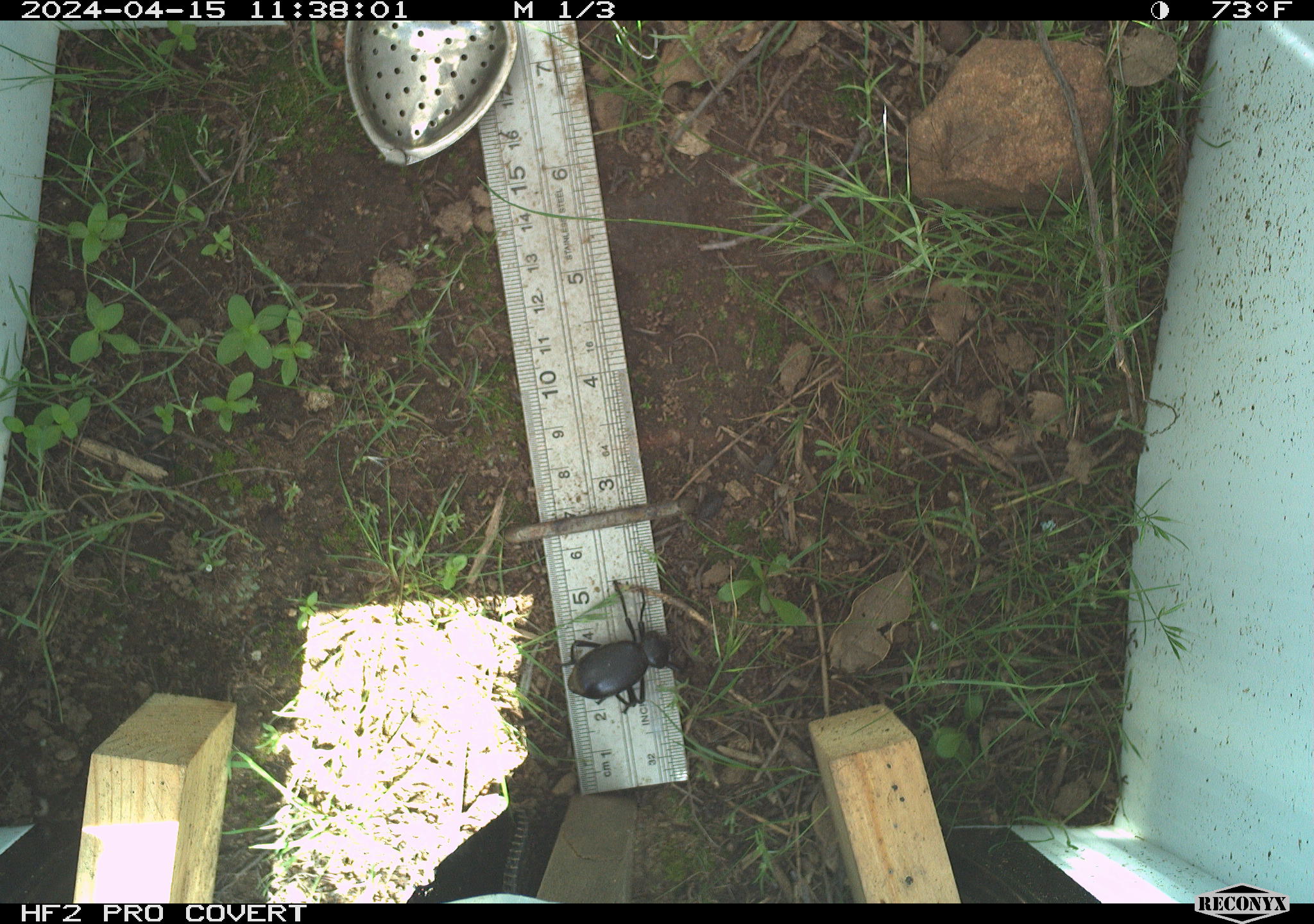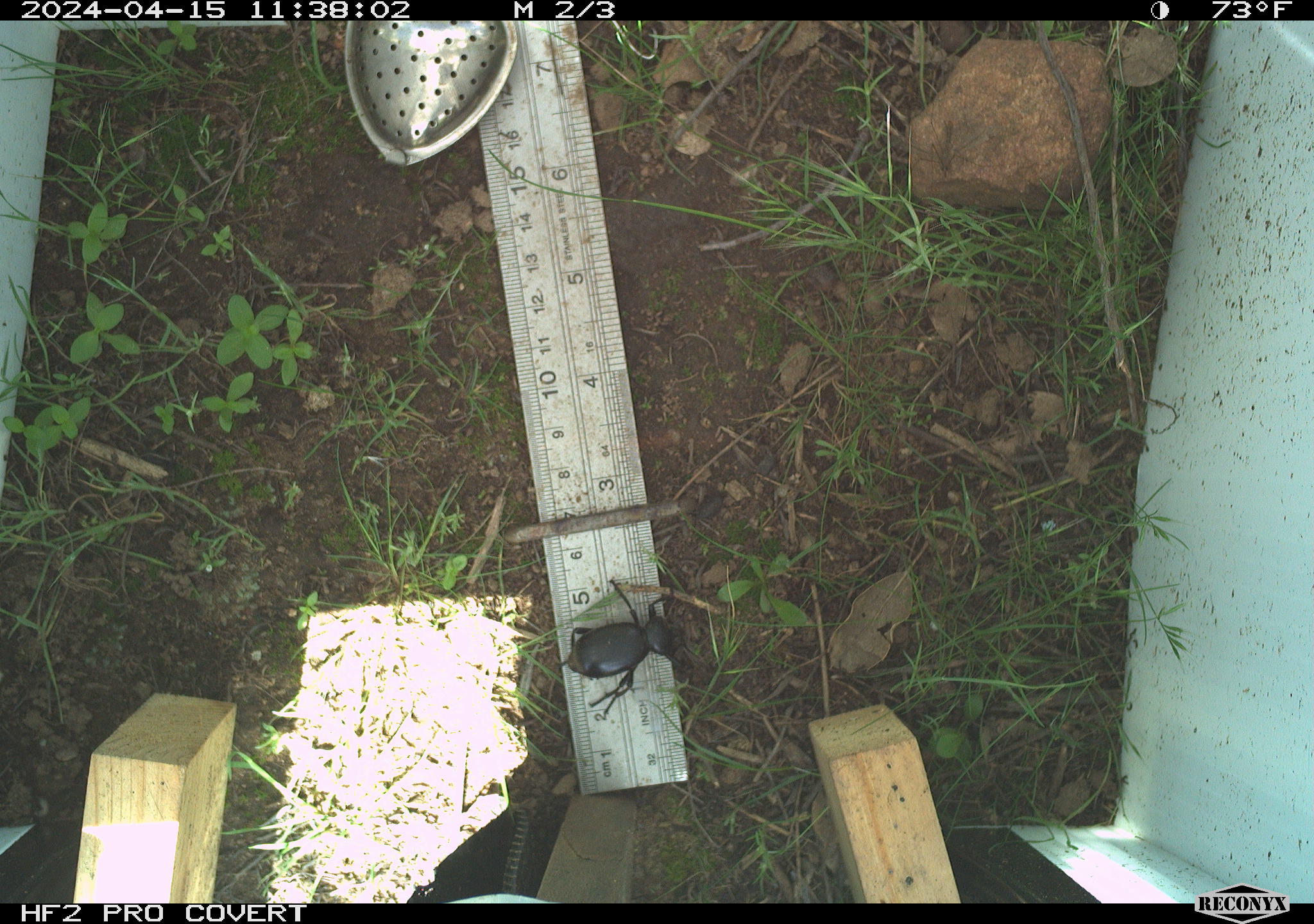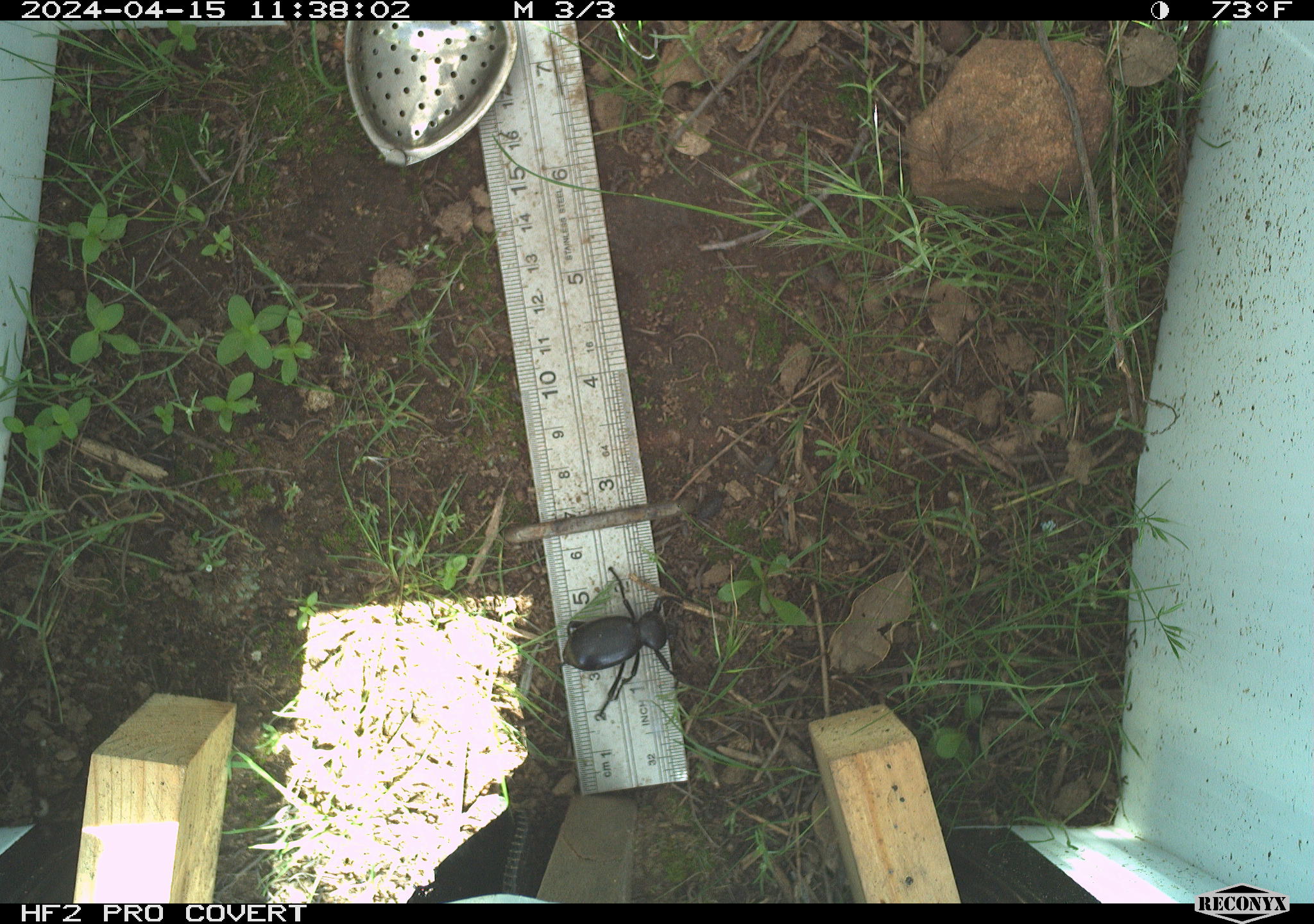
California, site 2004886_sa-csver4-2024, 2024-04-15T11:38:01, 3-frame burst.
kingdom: Animalia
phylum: Arthropoda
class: Insecta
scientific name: Insecta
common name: insect